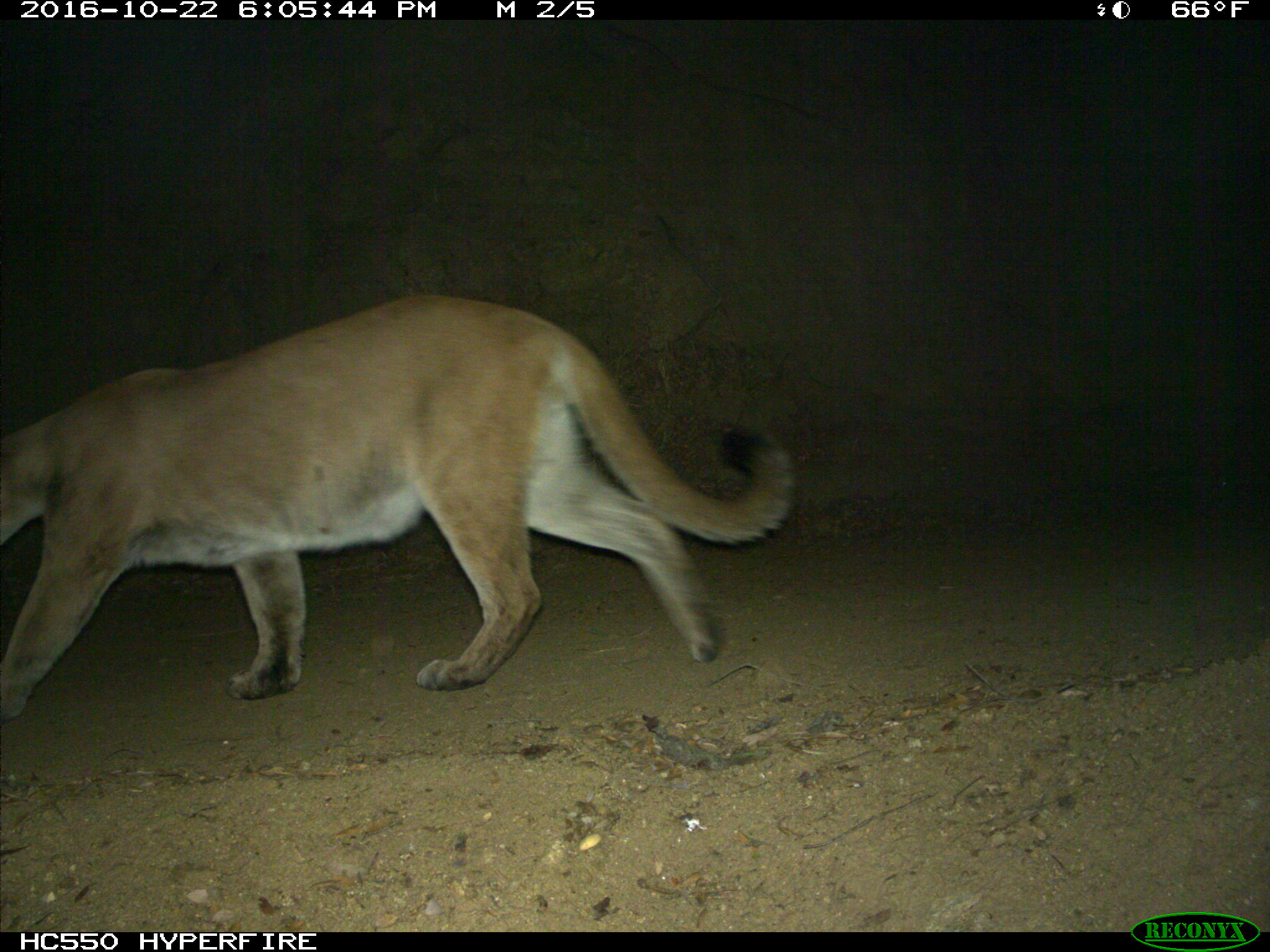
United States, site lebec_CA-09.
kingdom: Animalia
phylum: Chordata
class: Mammalia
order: Carnivora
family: Felidae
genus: Puma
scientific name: Puma concolor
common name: mountain lion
Puma concolor (mountain lion).